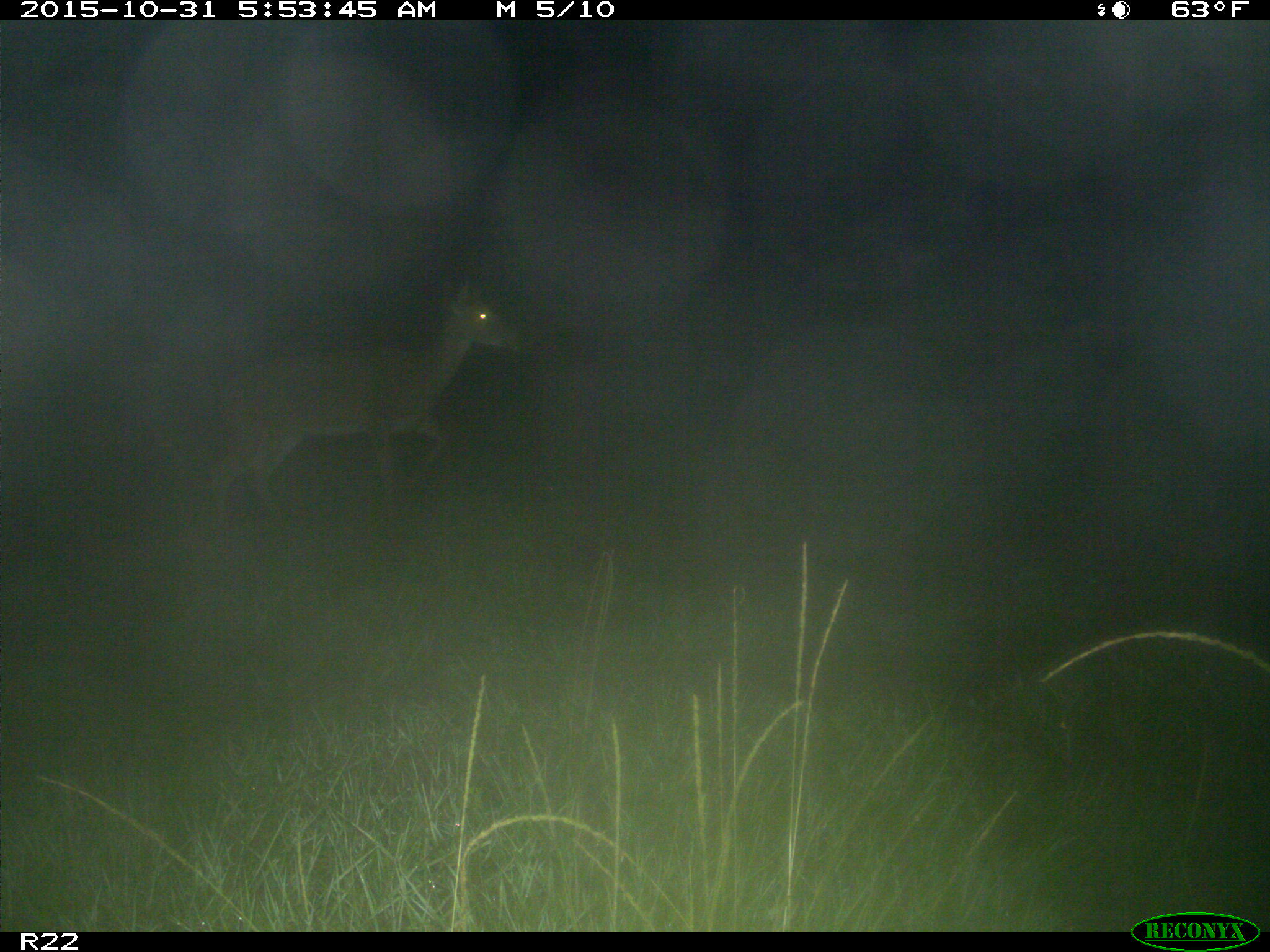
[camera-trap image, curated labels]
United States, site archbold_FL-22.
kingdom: Animalia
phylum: Chordata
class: Mammalia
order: Artiodactyla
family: Cervidae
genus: Odocoileus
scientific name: Odocoileus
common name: deer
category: unidentified deer